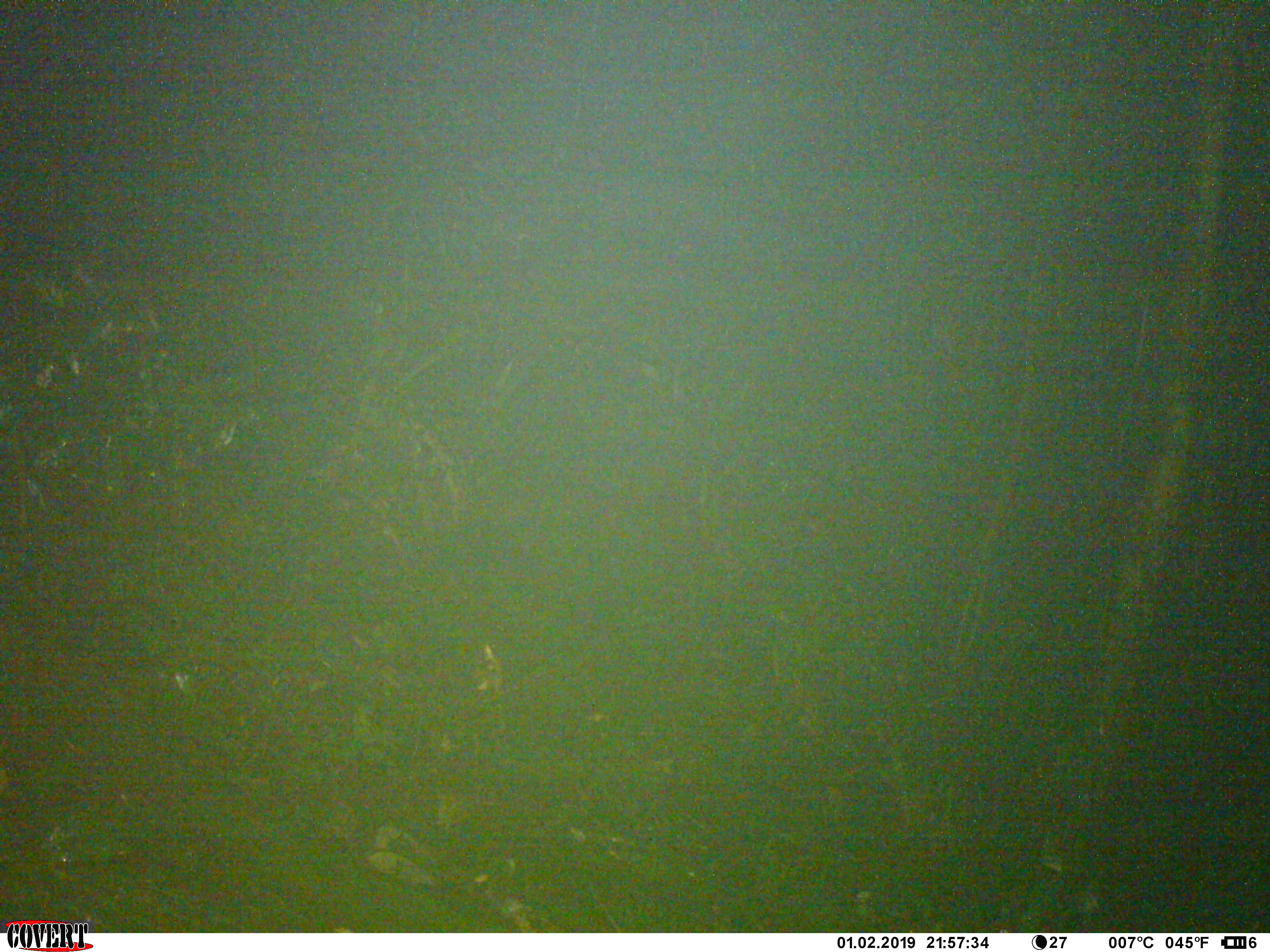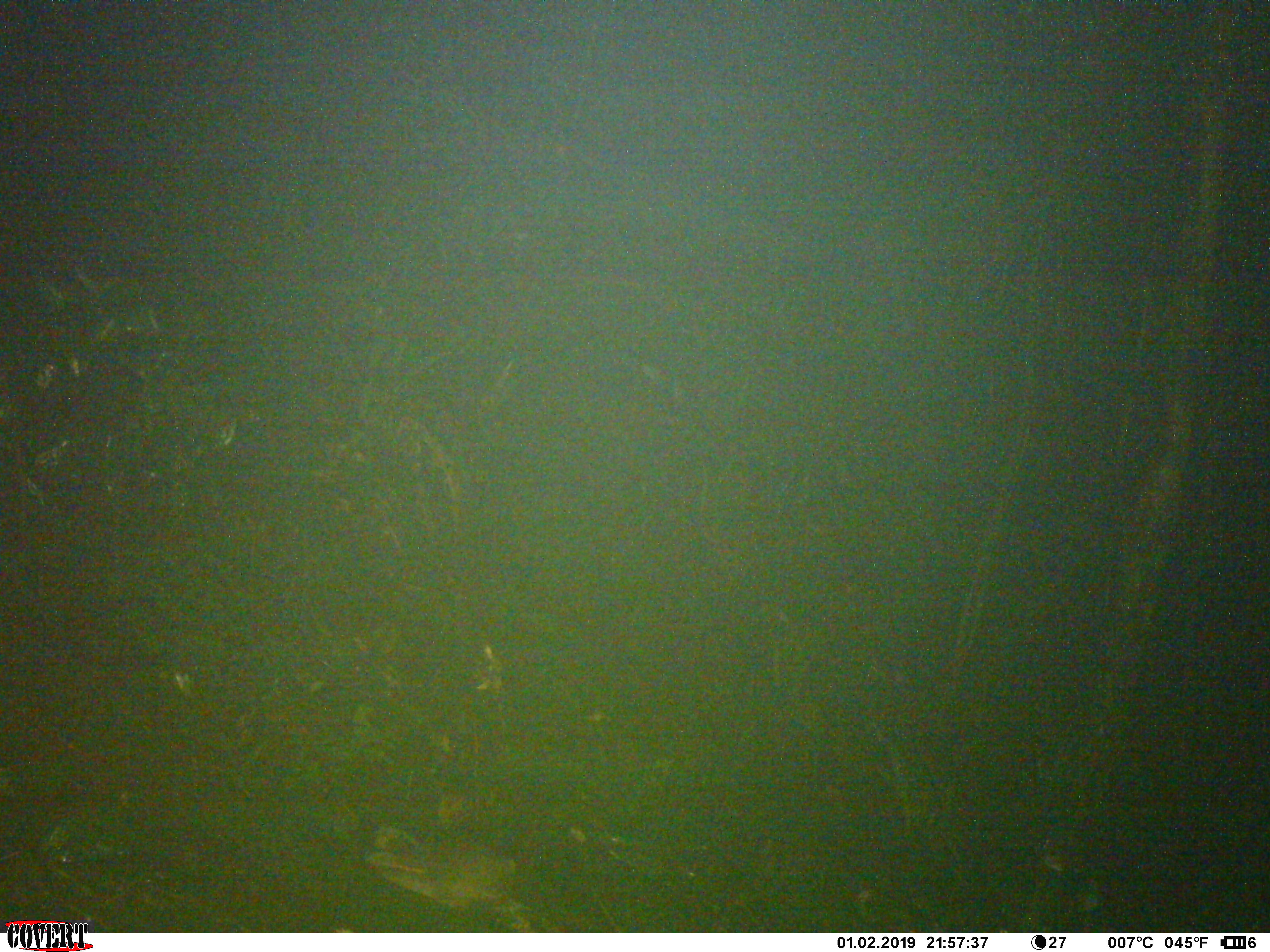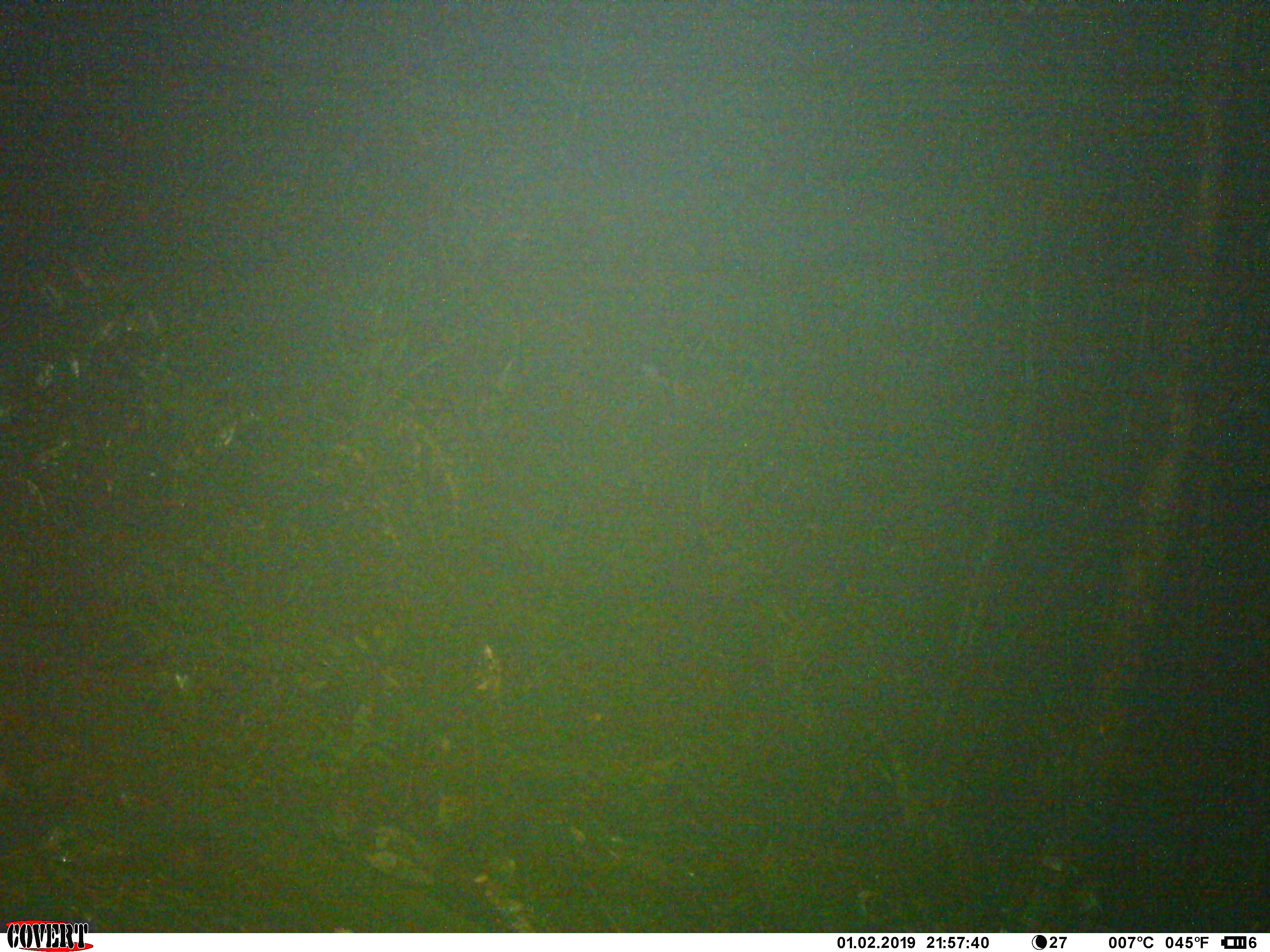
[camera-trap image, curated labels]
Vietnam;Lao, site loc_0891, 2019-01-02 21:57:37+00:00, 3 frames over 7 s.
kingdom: Animalia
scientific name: Animalia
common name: animal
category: unidentified animal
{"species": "unidentified animal (animal) (Animalia)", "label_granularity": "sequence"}